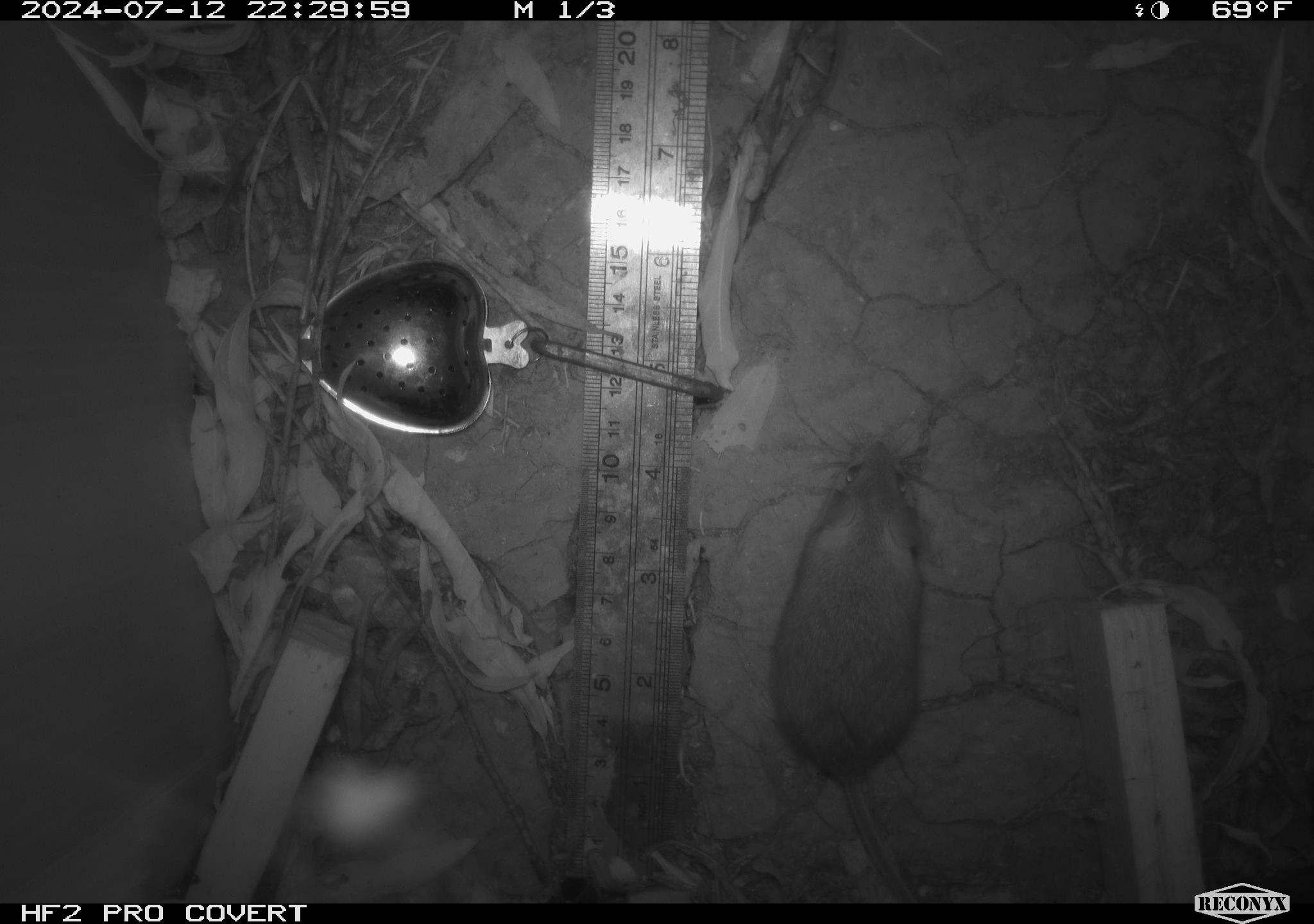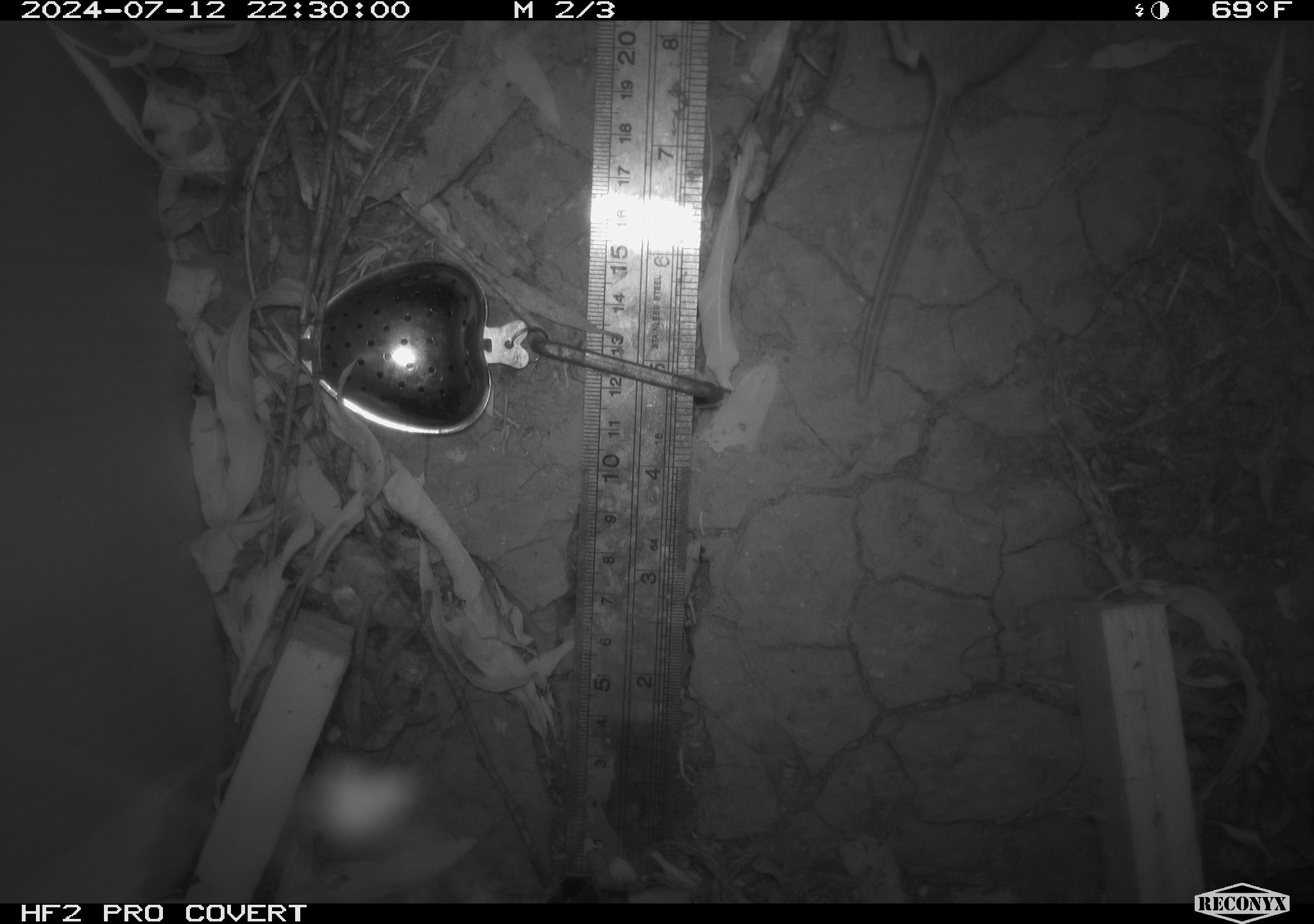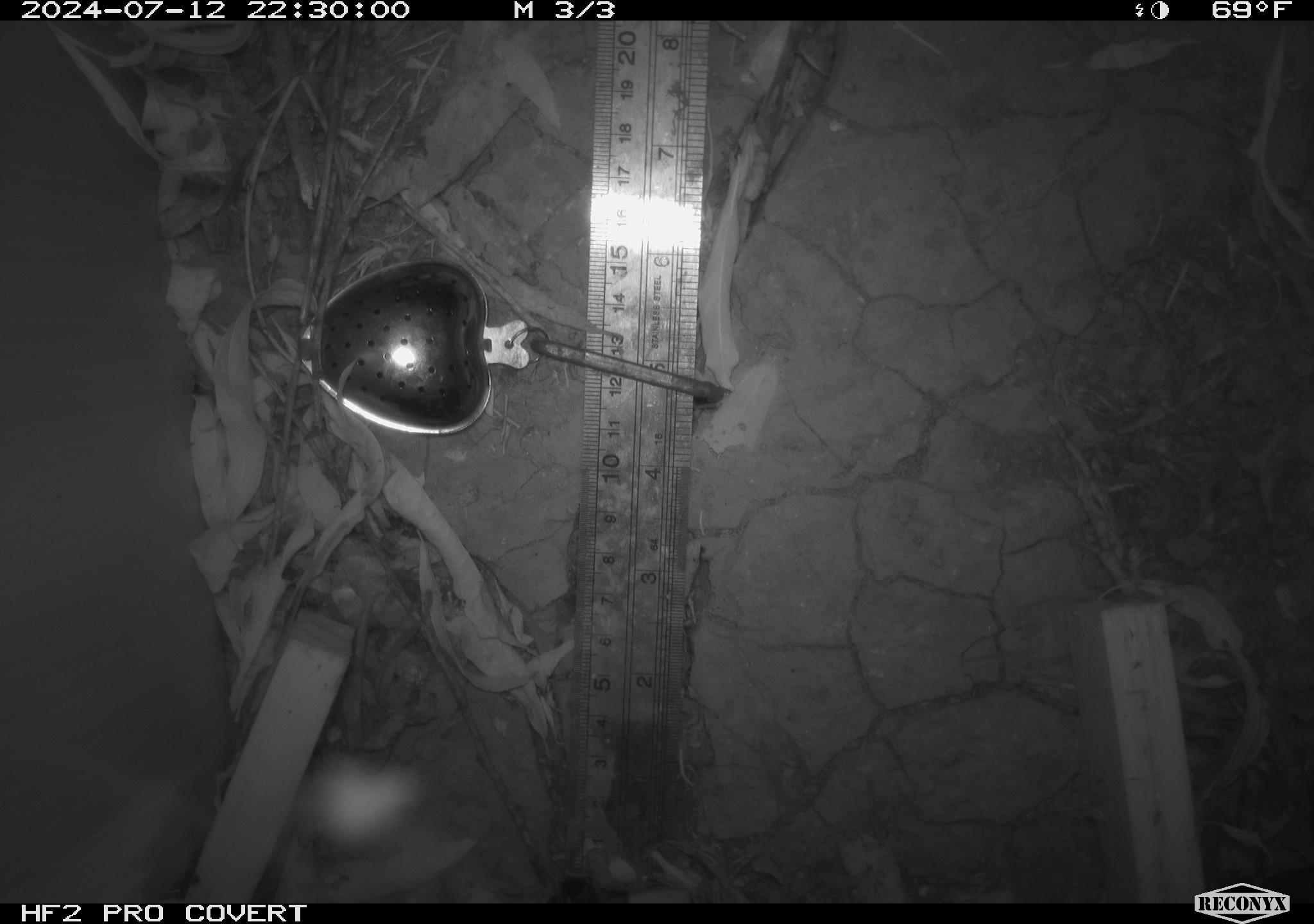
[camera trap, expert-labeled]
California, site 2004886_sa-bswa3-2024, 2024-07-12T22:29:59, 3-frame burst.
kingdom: Animalia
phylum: Chordata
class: Mammalia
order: Rodentia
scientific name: Rodentia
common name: mouse species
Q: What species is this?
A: Mouse species (Rodentia).